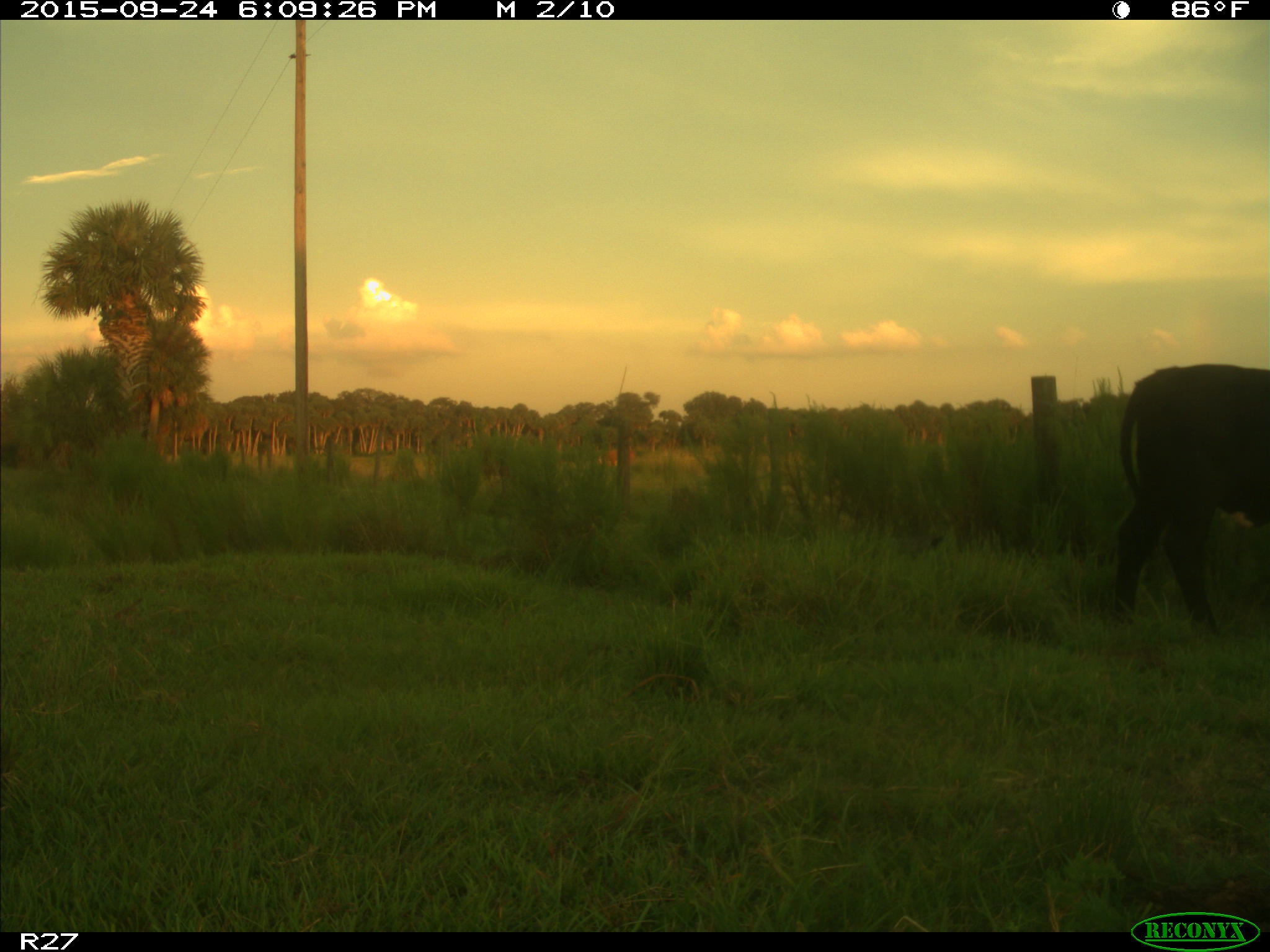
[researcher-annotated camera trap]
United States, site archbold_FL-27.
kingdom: Animalia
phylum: Chordata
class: Mammalia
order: Artiodactyla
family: Bovidae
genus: Bos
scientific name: Bos taurus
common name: domestic cow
Bos taurus (domestic cow).